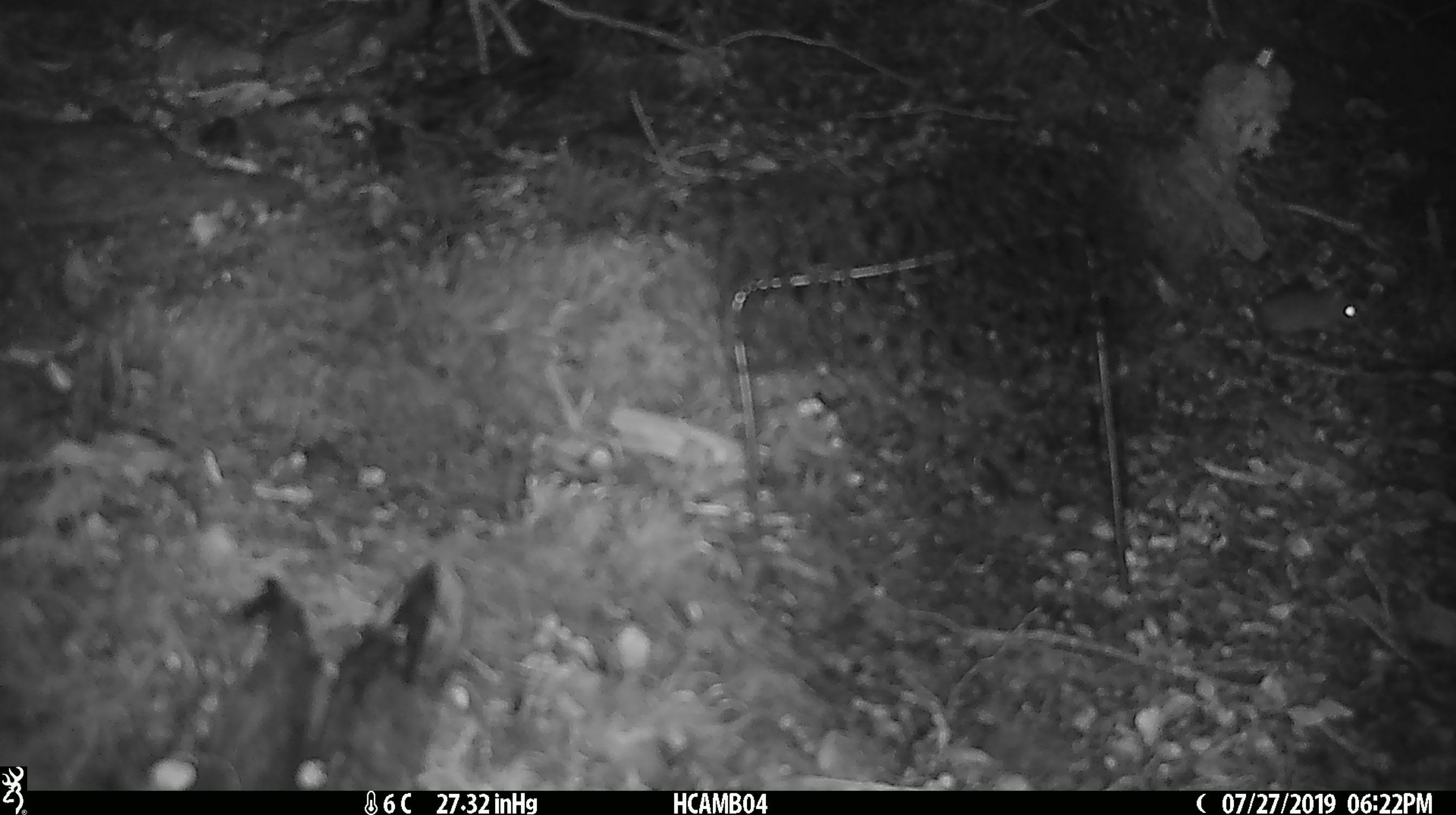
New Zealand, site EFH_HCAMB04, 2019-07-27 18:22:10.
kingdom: Animalia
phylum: Chordata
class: Mammalia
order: Rodentia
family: Muridae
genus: Mus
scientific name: Mus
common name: mouse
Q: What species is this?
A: Mouse (Mus).